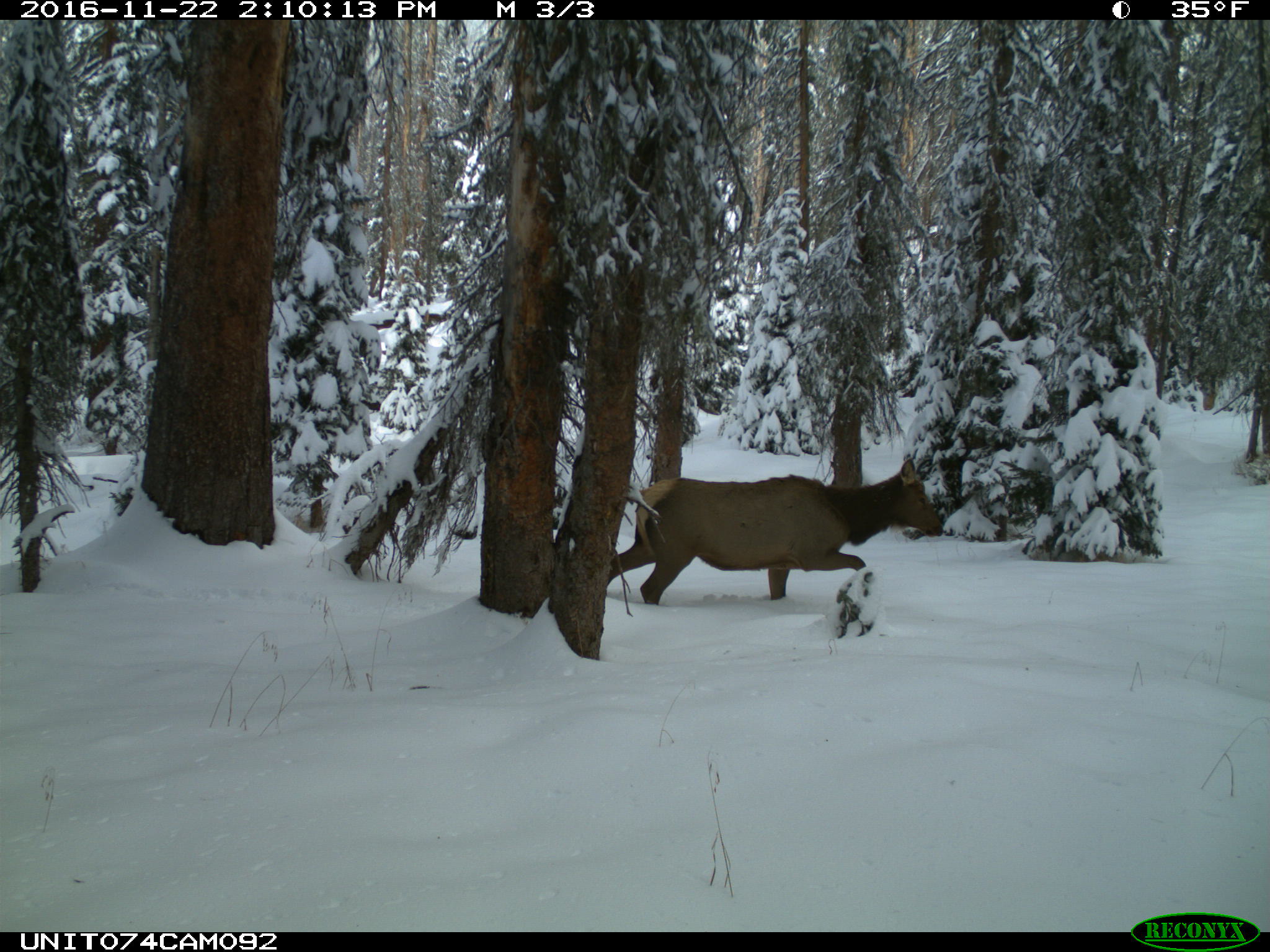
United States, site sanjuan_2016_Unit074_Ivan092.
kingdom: Animalia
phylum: Chordata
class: Mammalia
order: Artiodactyla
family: Cervidae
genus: Cervus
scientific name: Cervus elaphus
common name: red deer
Cervus elaphus (red deer).